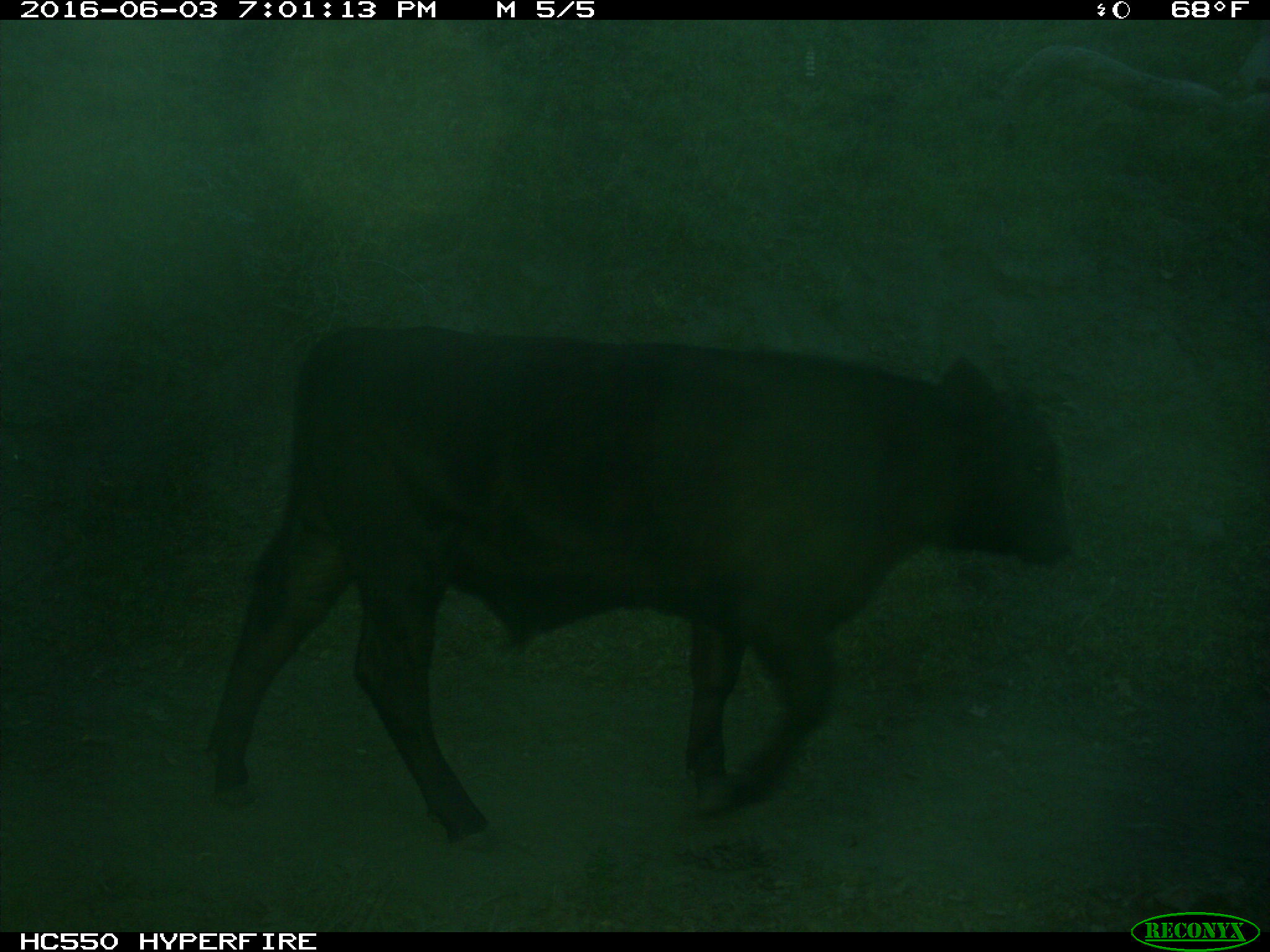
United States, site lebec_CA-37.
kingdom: Animalia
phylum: Chordata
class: Mammalia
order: Artiodactyla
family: Bovidae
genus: Bos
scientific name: Bos taurus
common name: domestic cow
Bos taurus (domestic cow).